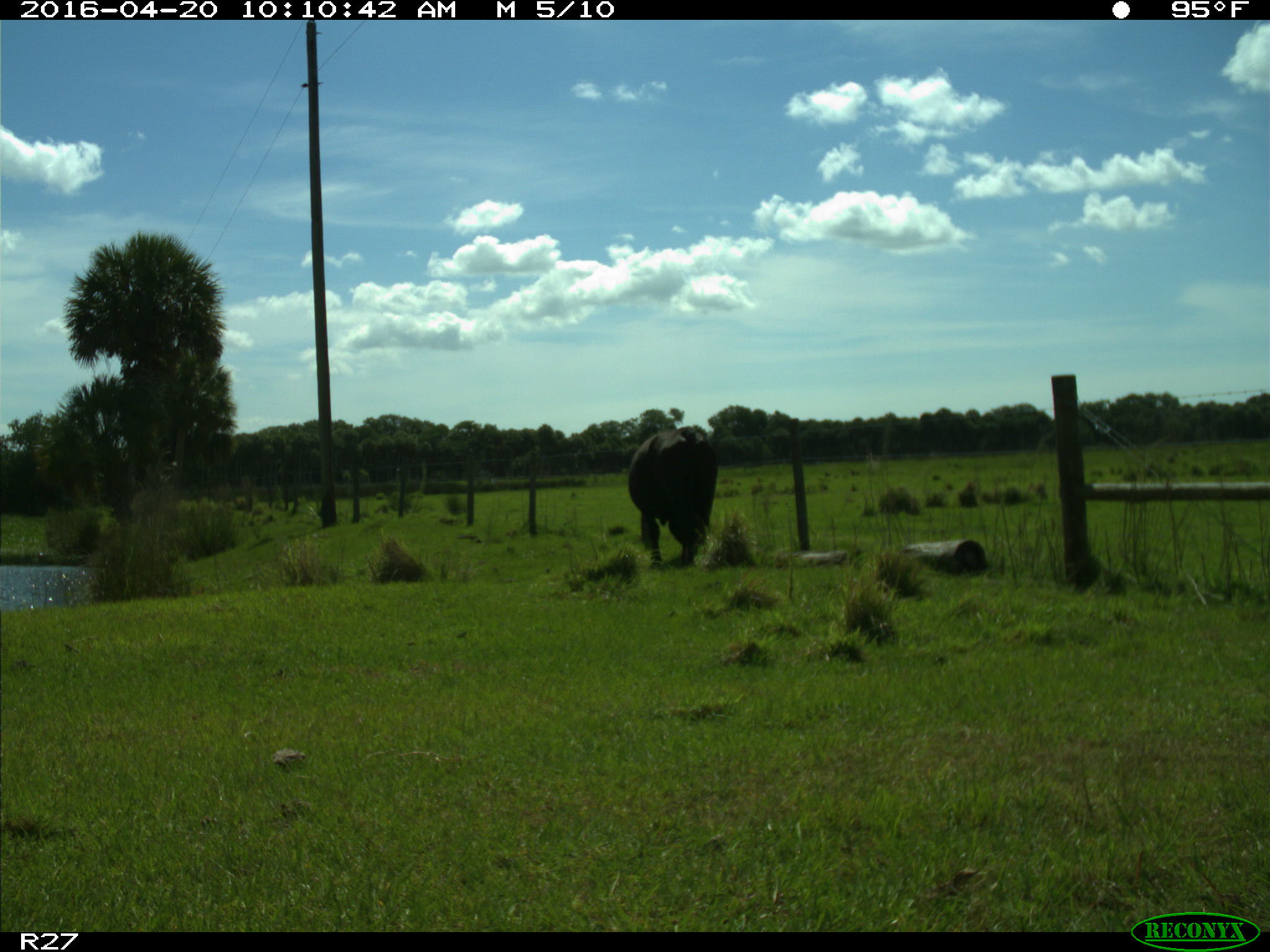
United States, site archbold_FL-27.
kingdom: Animalia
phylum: Chordata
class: Mammalia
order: Artiodactyla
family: Bovidae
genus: Bos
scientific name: Bos taurus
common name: domestic cow